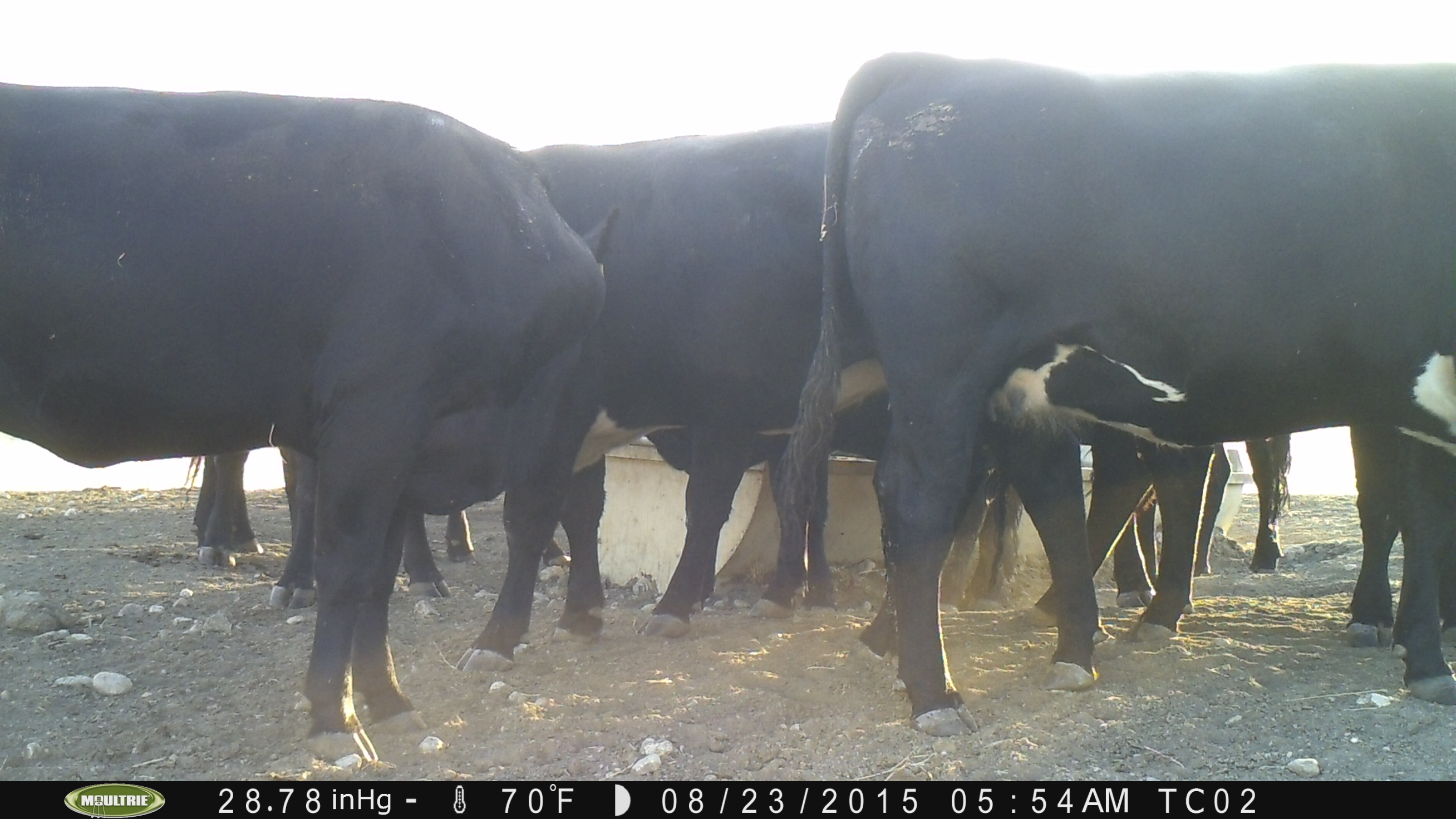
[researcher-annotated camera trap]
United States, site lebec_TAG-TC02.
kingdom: Animalia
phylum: Chordata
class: Mammalia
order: Artiodactyla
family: Bovidae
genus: Bos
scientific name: Bos taurus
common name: domestic cow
Bos taurus (domestic cow).